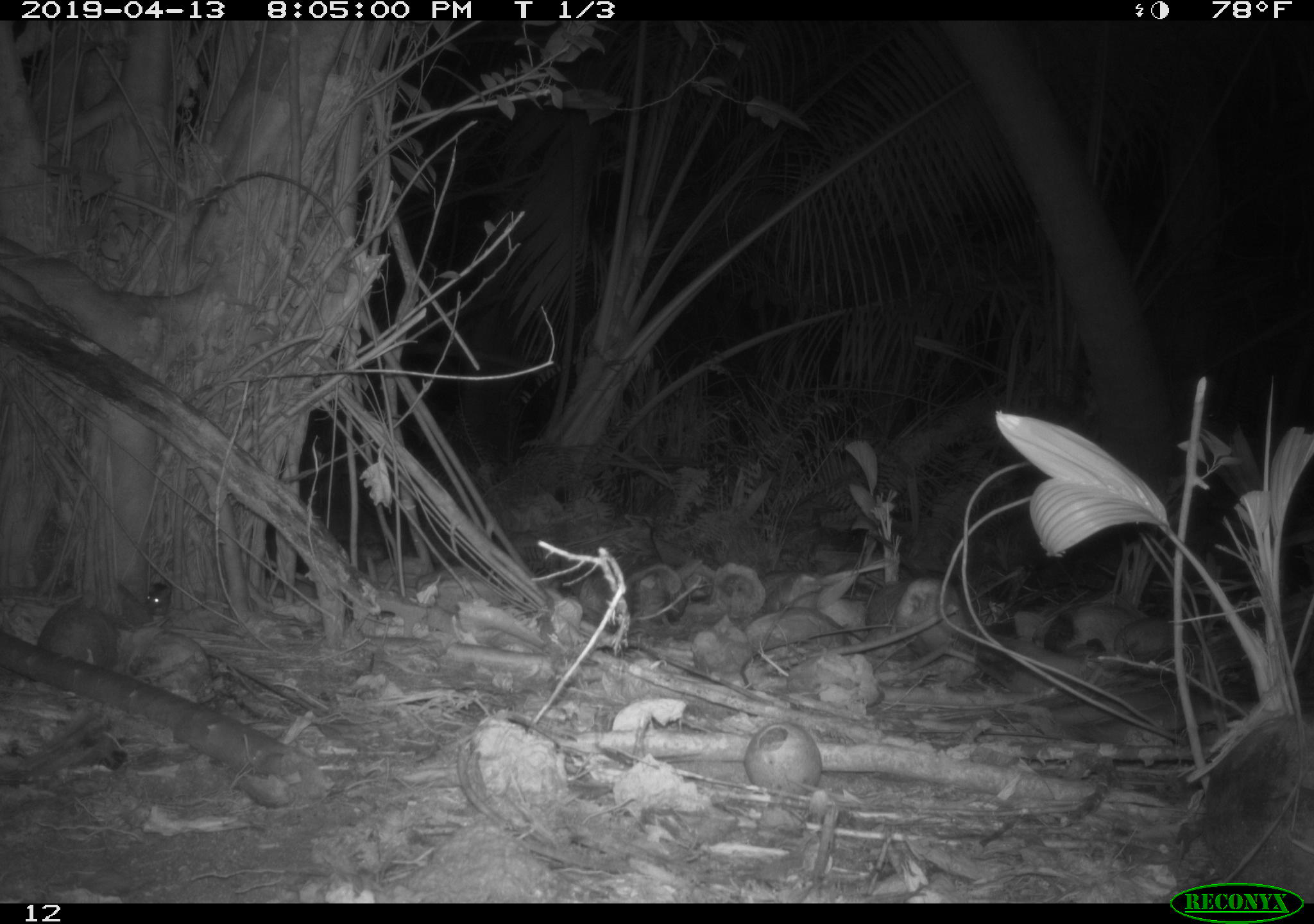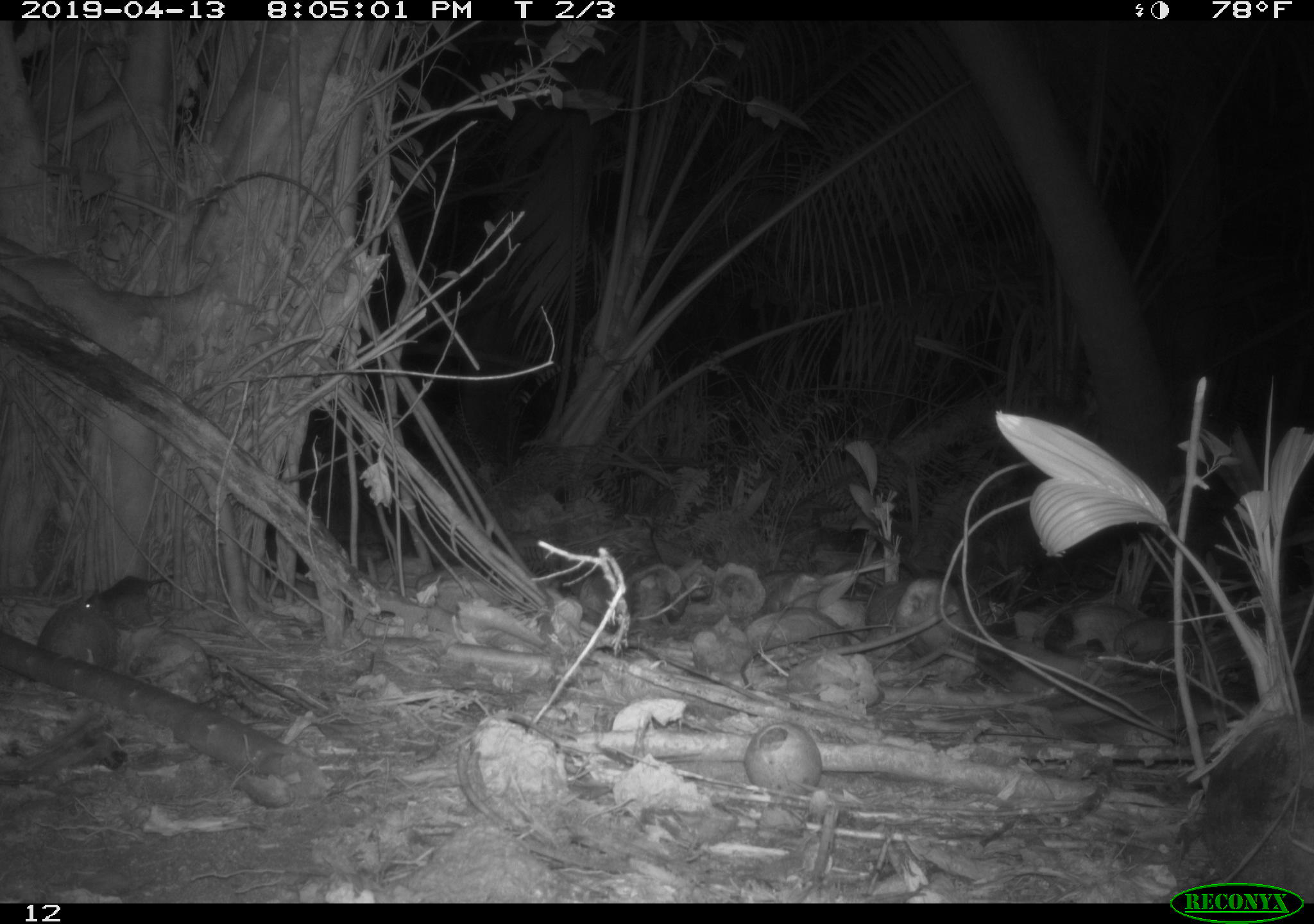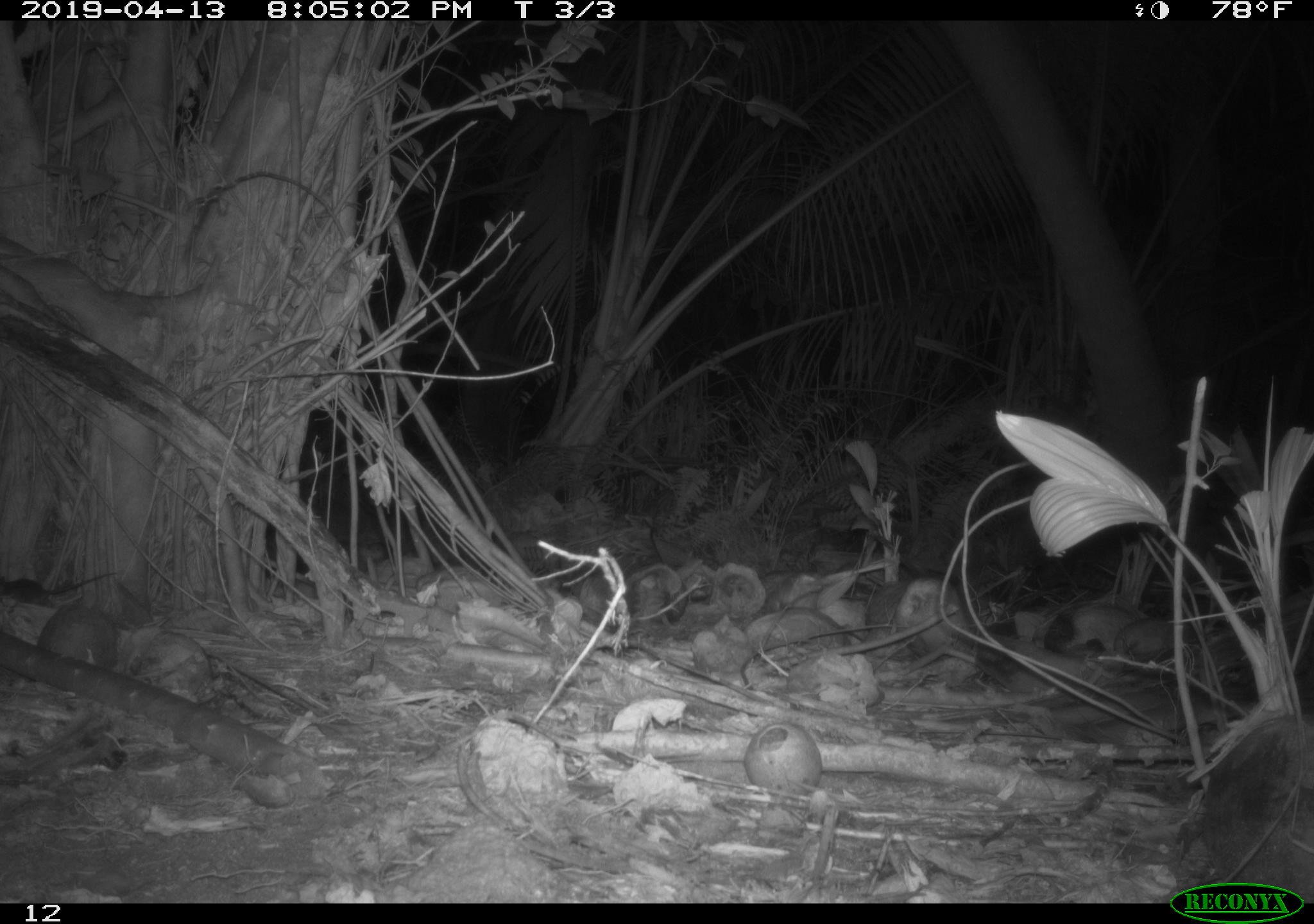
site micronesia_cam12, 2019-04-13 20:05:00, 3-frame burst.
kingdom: Animalia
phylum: Chordata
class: Mammalia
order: Rodentia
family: Muridae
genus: Rattus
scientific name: Rattus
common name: rat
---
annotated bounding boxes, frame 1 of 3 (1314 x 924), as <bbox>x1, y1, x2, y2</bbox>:
rat: <bbox>142, 577, 166, 620</bbox>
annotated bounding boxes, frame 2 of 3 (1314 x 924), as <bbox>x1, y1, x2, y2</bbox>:
rat: <bbox>73, 576, 170, 612</bbox>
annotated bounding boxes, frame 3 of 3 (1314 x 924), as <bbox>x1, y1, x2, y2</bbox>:
rat: <bbox>1, 558, 120, 603</bbox>